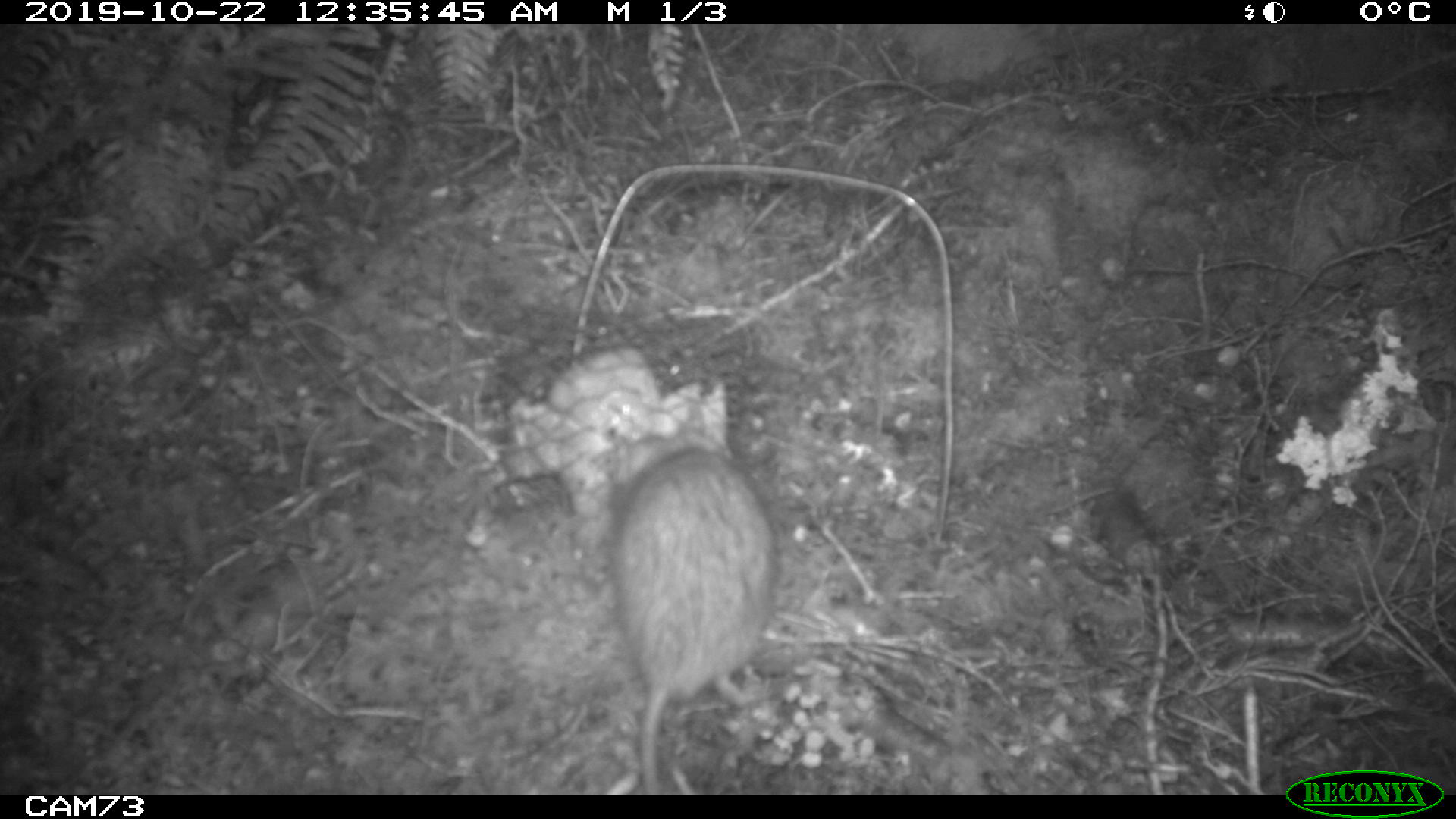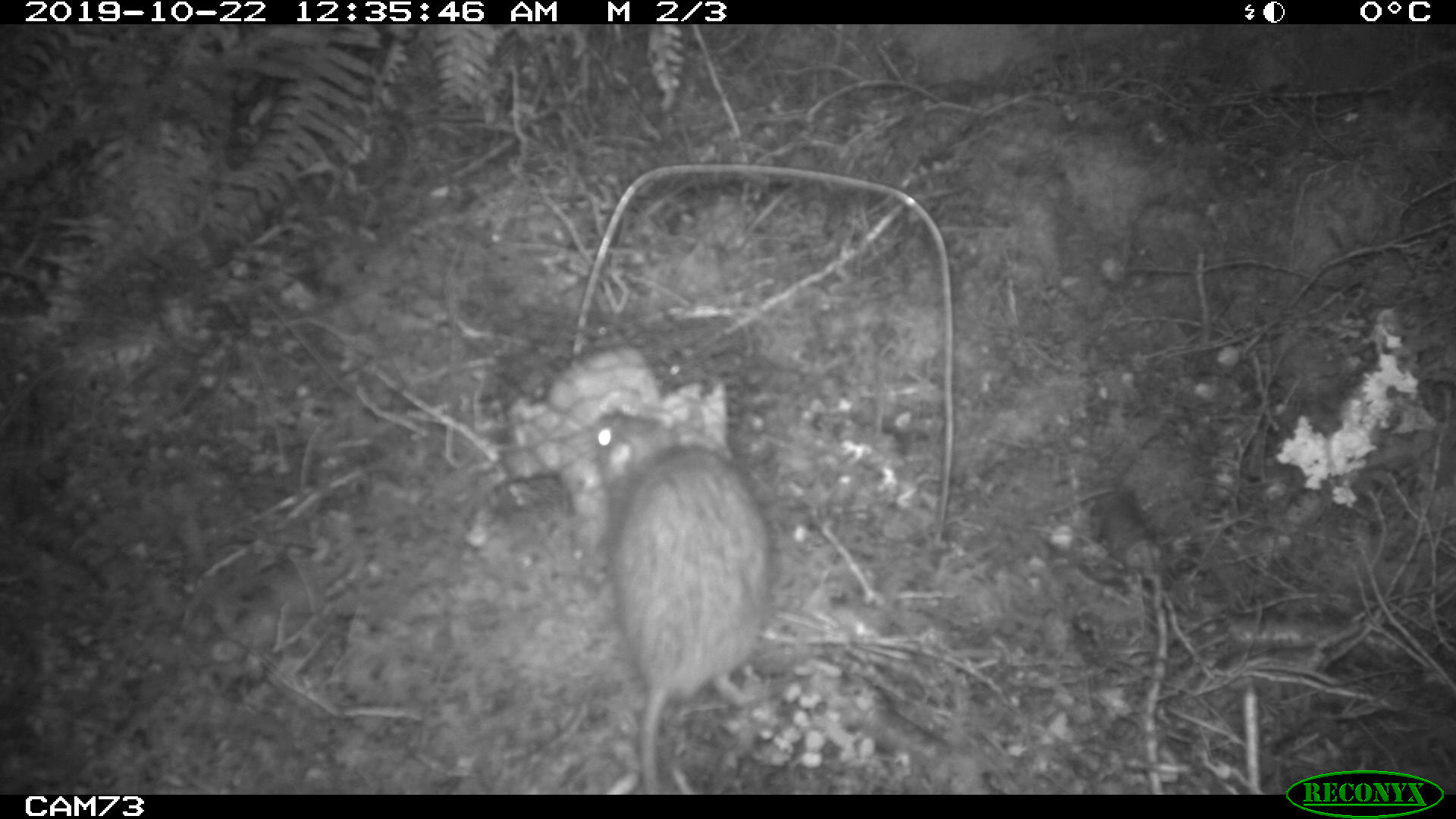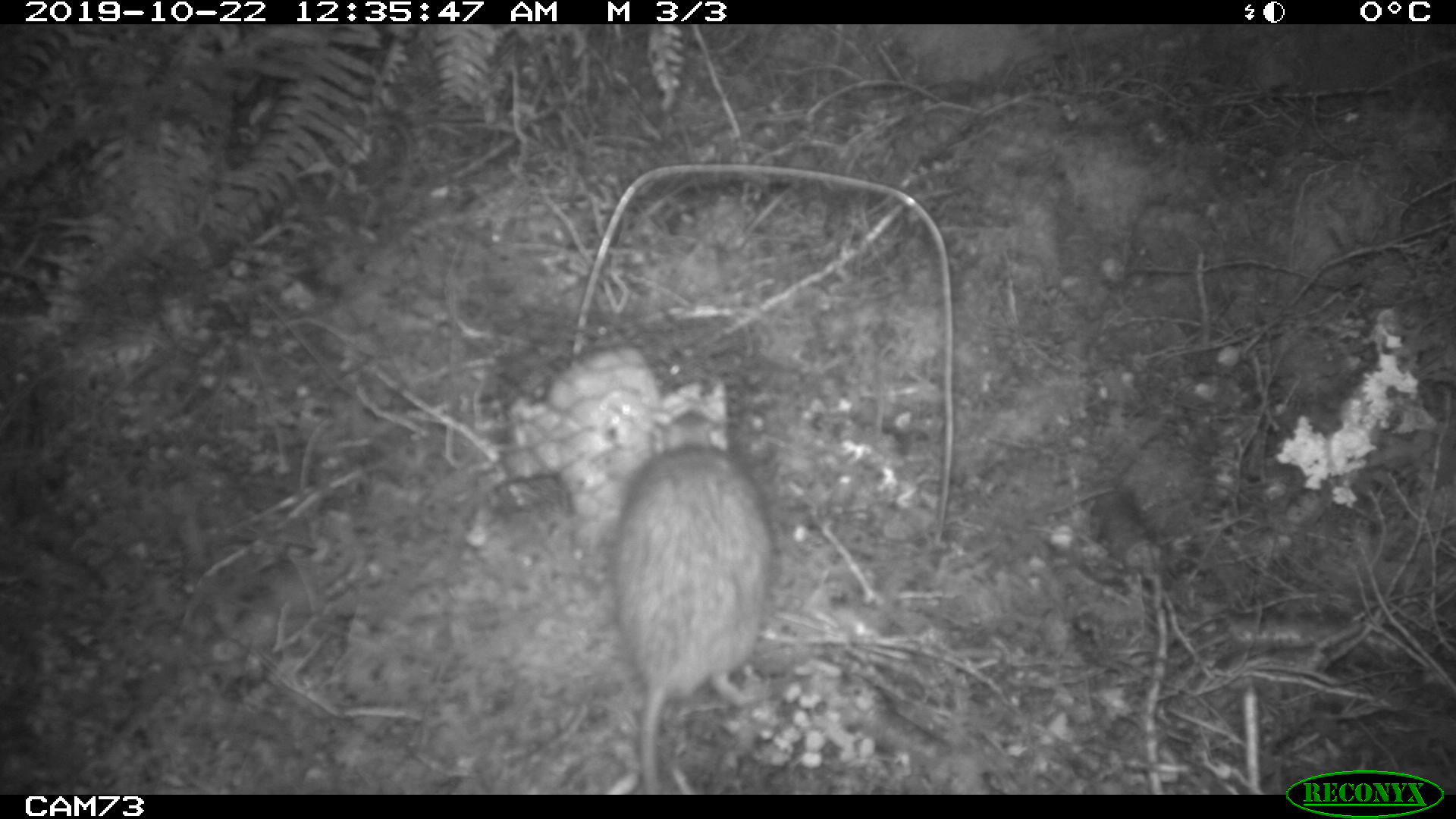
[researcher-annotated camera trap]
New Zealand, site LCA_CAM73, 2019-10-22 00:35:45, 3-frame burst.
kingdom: Animalia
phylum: Chordata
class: Mammalia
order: Rodentia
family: Muridae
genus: Rattus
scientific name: Rattus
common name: rat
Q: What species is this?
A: Rat (Rattus).